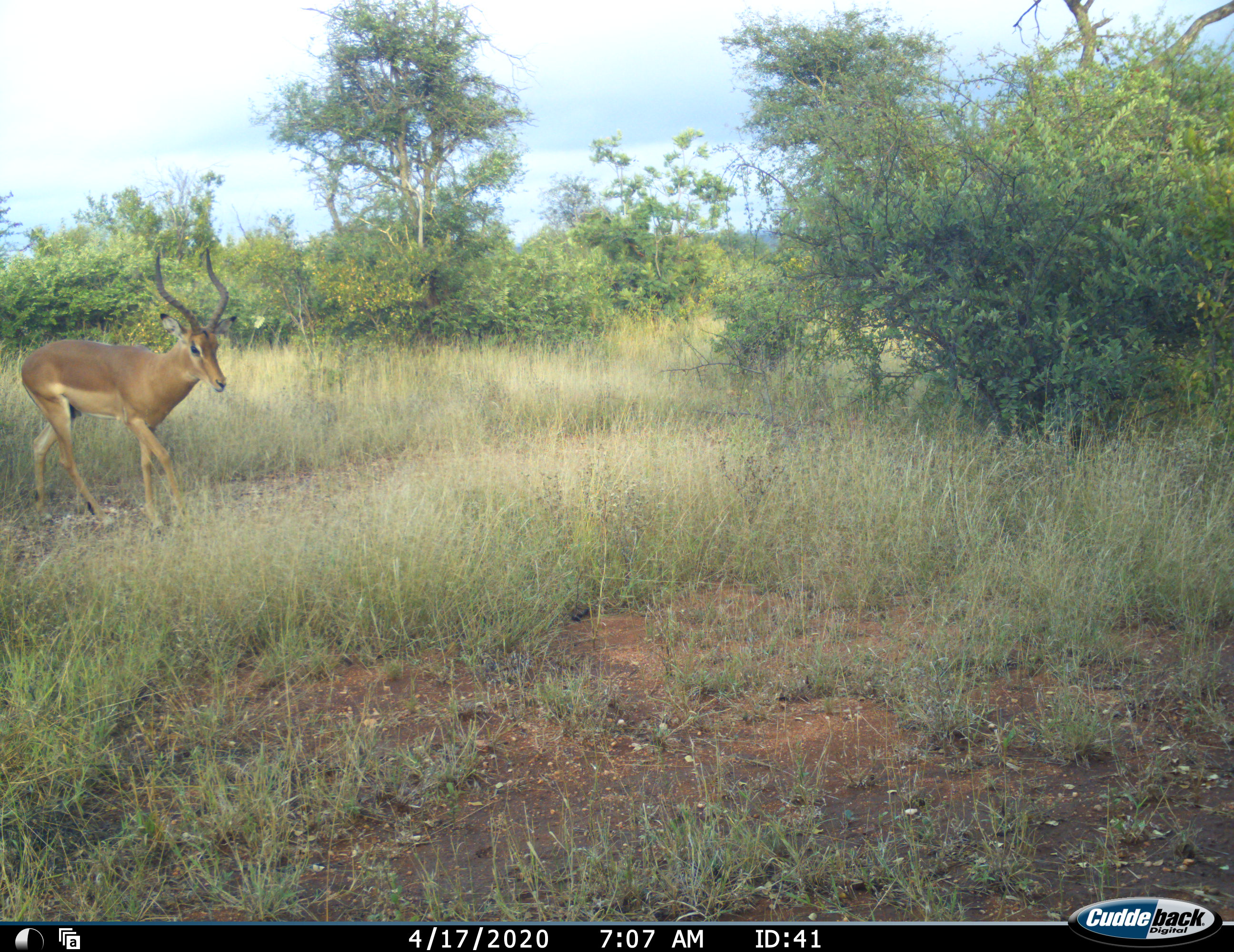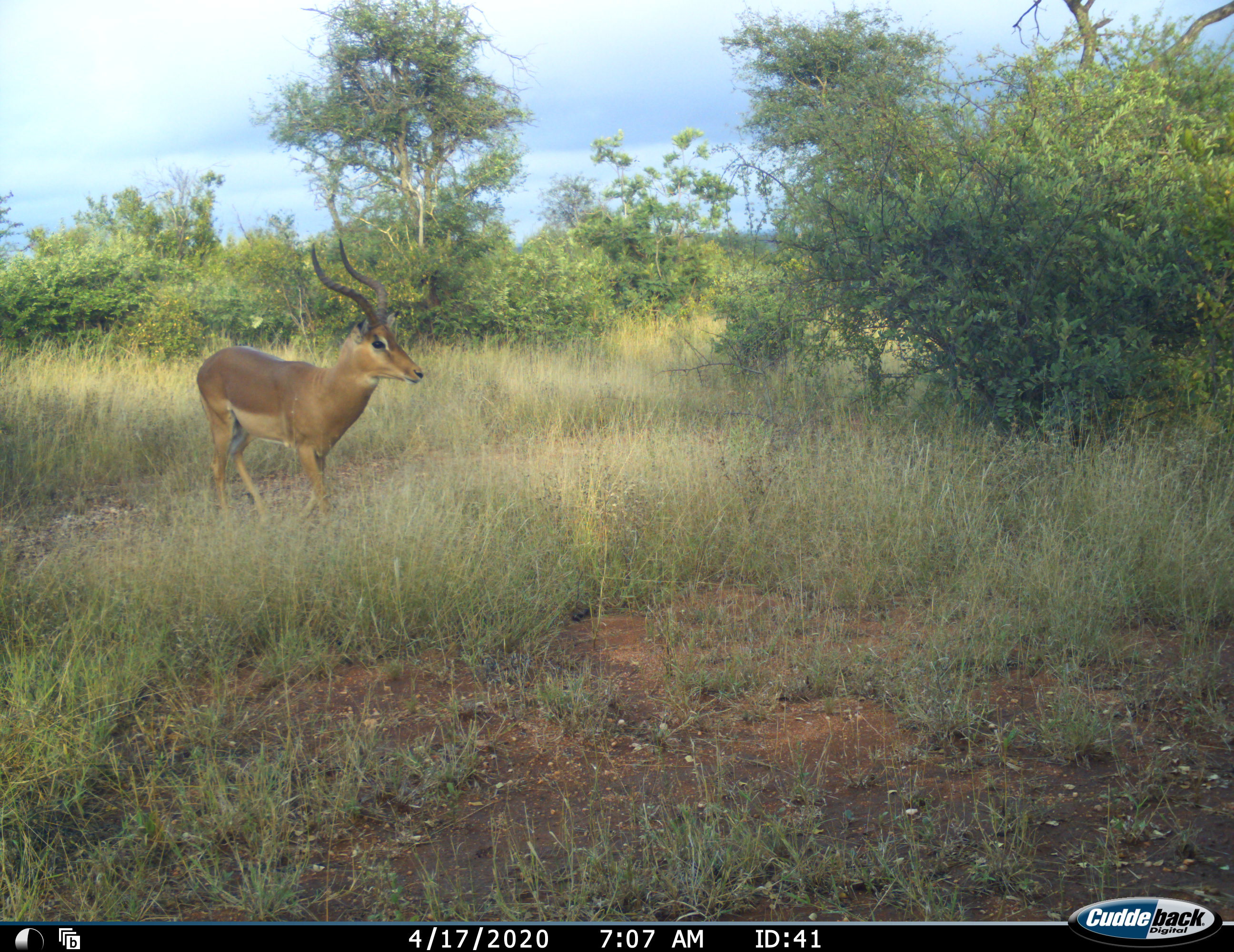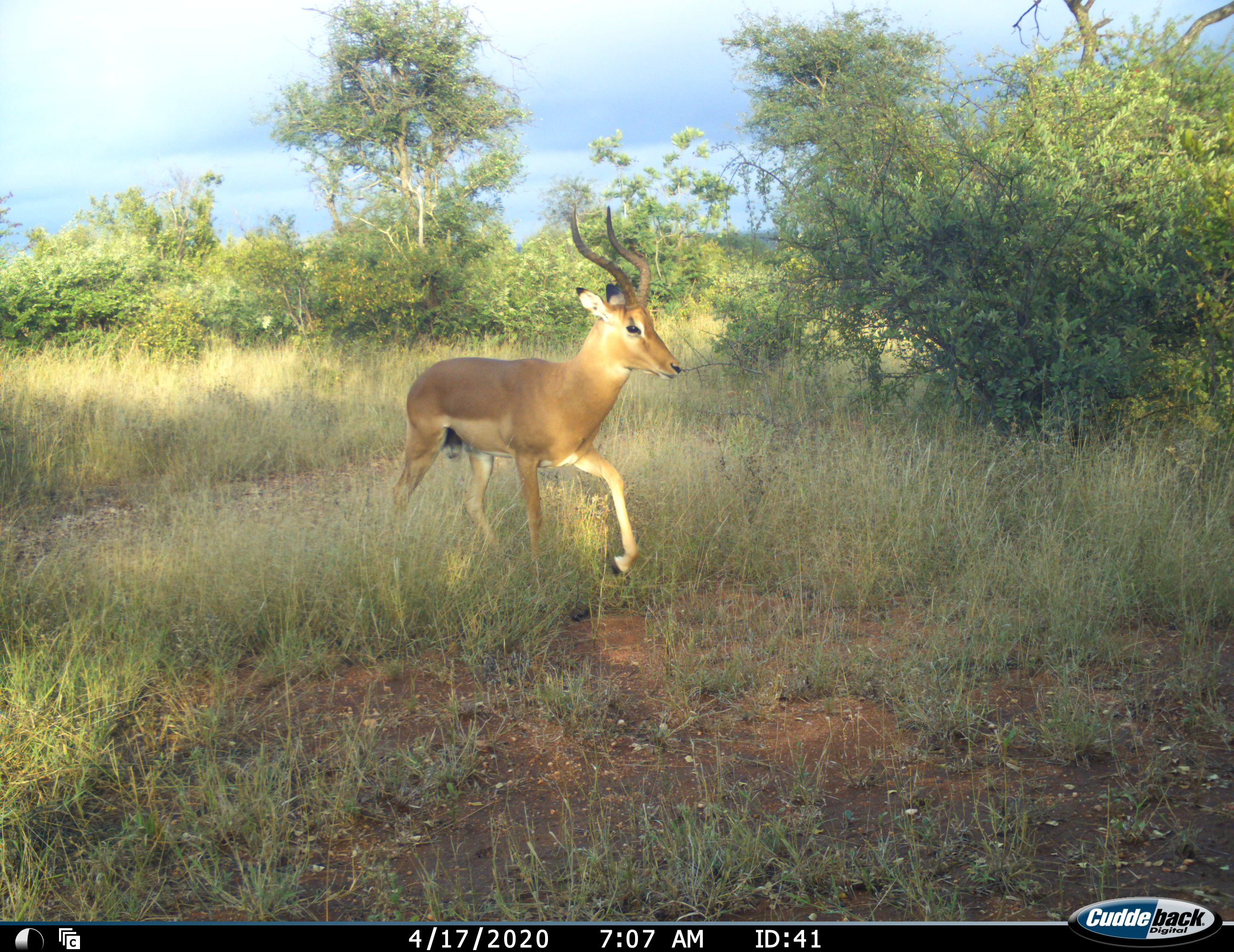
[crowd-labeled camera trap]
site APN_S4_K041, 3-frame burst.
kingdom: Animalia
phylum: Chordata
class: Mammalia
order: Artiodactyla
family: Bovidae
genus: Aepyceros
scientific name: Aepyceros melampus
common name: impala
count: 1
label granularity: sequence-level